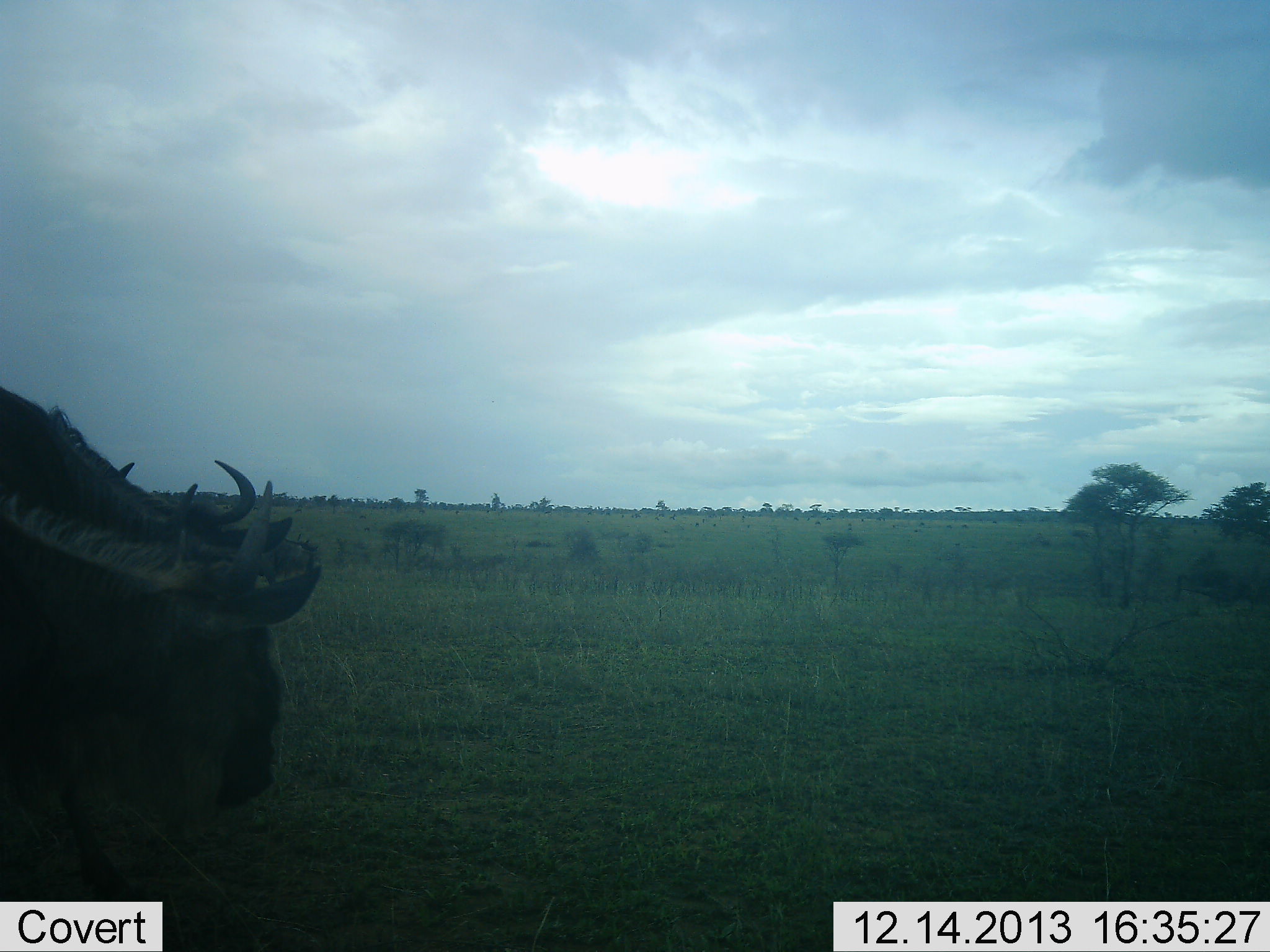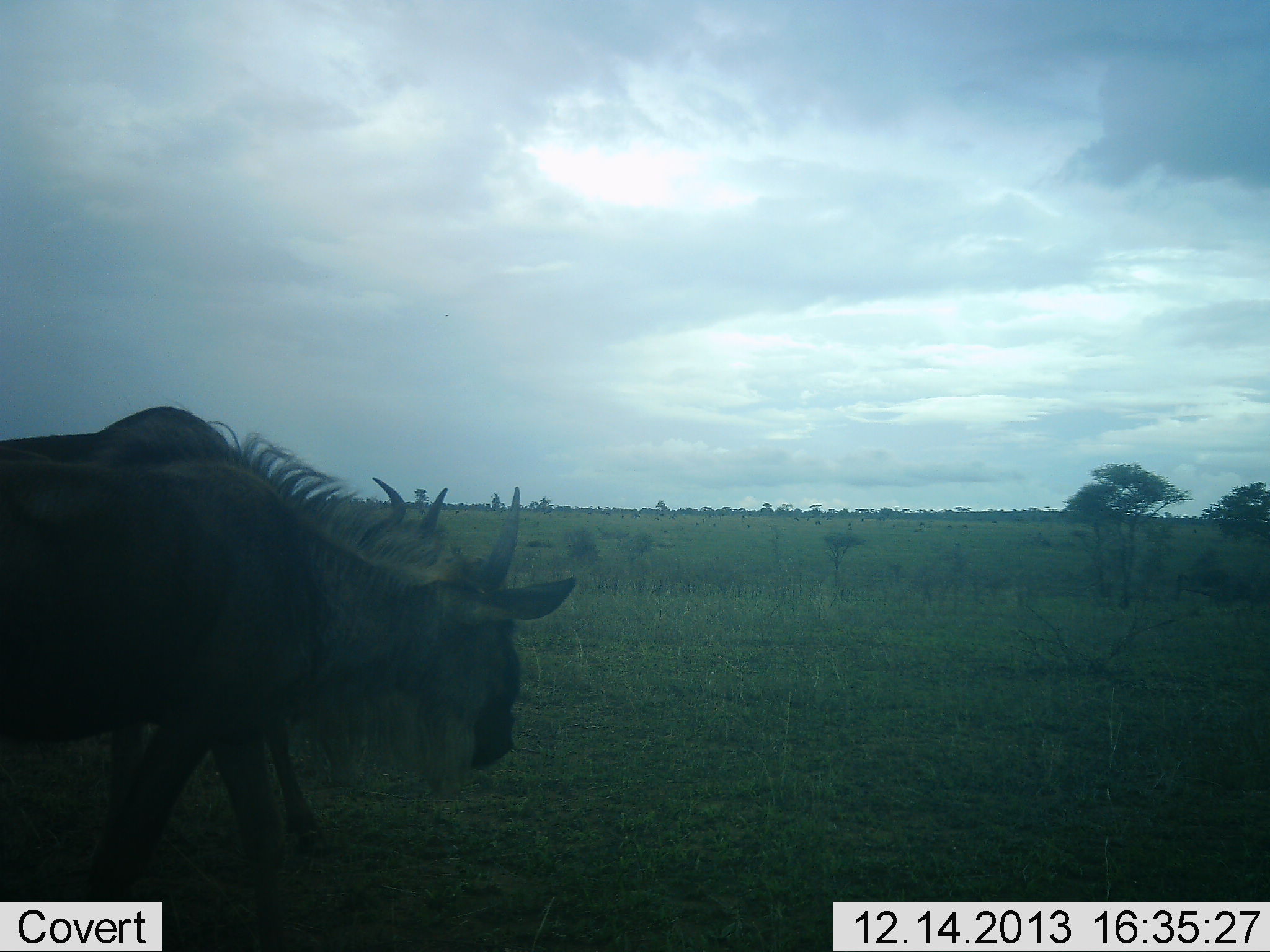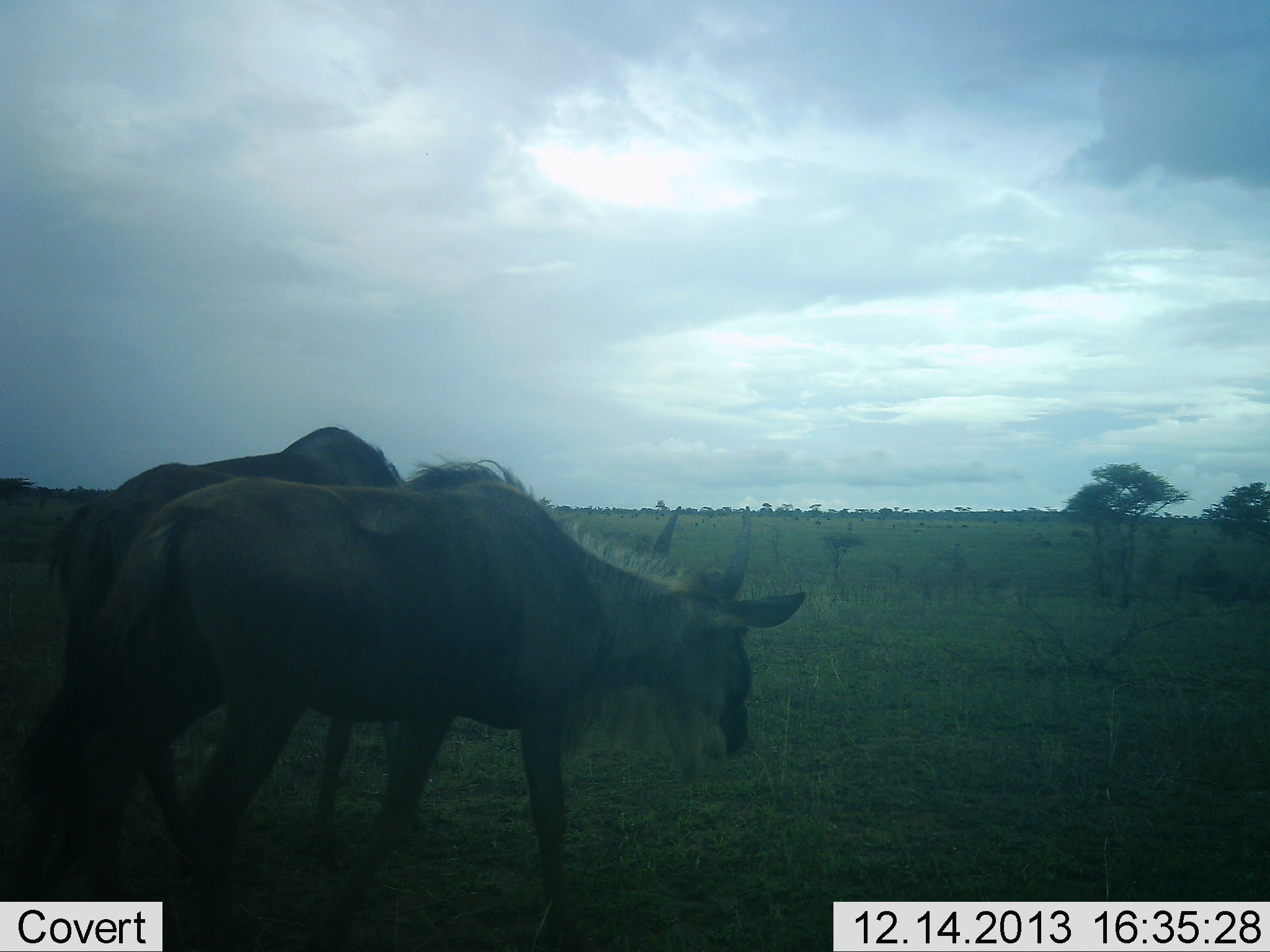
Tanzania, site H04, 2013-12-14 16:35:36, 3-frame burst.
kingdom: Animalia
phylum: Chordata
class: Mammalia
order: Artiodactyla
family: Bovidae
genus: Connochaetes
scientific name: Connochaetes taurinus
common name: blue wildebeest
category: wildebeest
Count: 2.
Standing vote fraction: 20%.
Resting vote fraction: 0%.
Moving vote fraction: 80%.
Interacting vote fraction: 0%.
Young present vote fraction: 10%.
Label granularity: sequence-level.